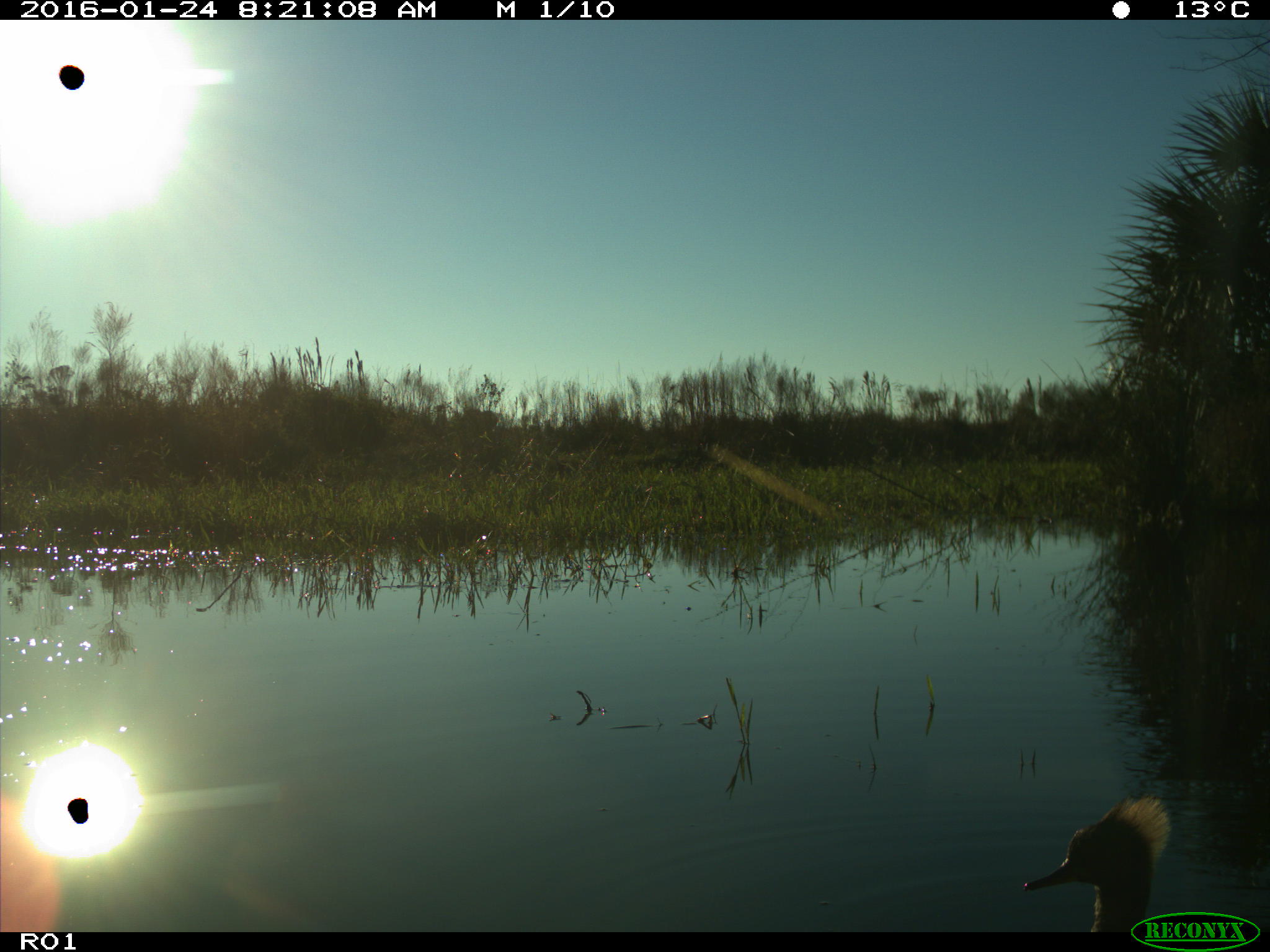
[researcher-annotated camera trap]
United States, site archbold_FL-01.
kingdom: Animalia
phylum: Chordata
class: Aves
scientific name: Aves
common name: birds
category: unidentified bird